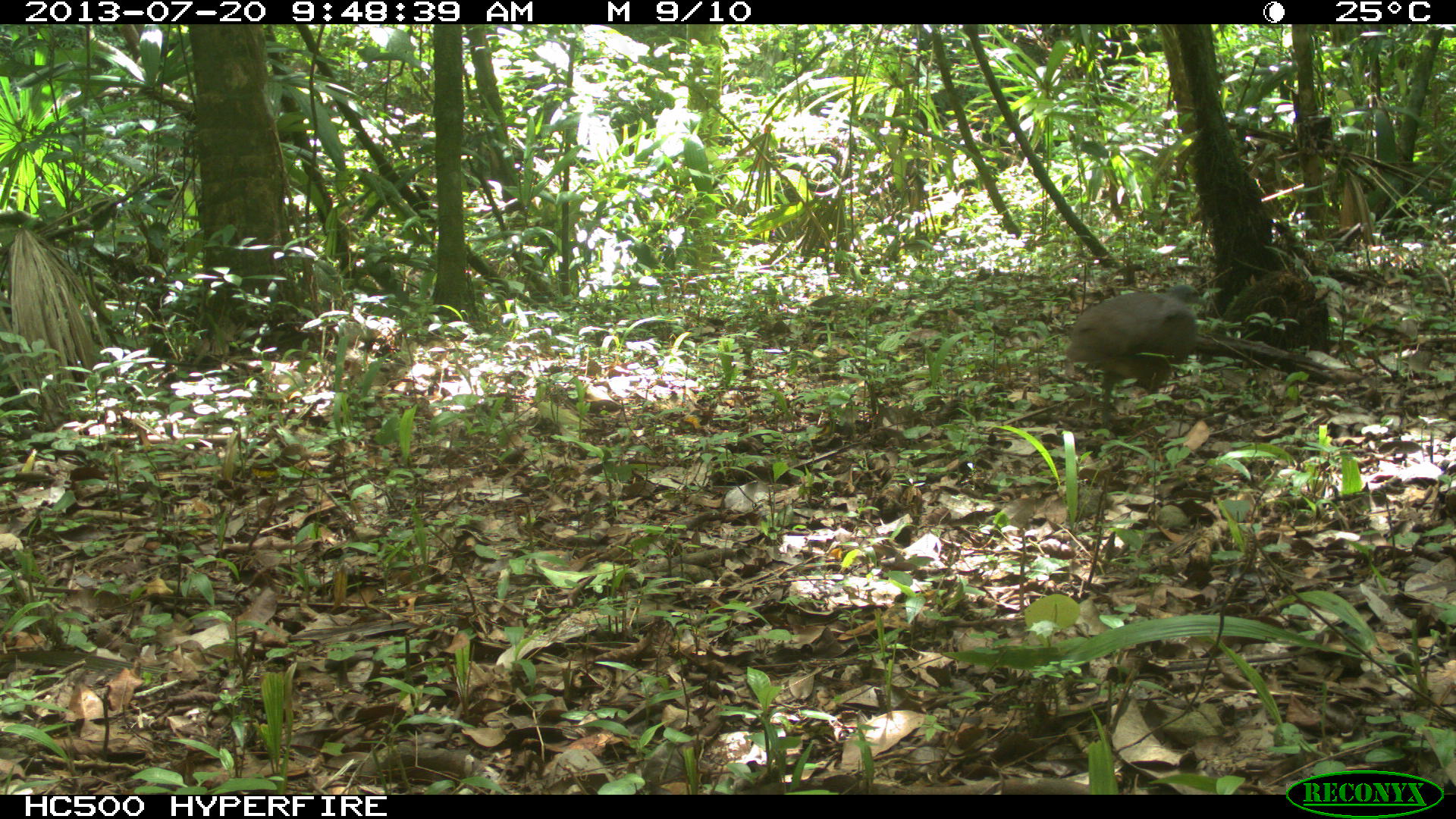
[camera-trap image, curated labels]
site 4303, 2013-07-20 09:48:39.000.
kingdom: Animalia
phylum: Chordata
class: Aves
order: Tinamiformes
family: Tinamidae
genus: Tinamus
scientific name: Tinamus major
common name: great tinamou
Tinamus major (great tinamou), count 1.